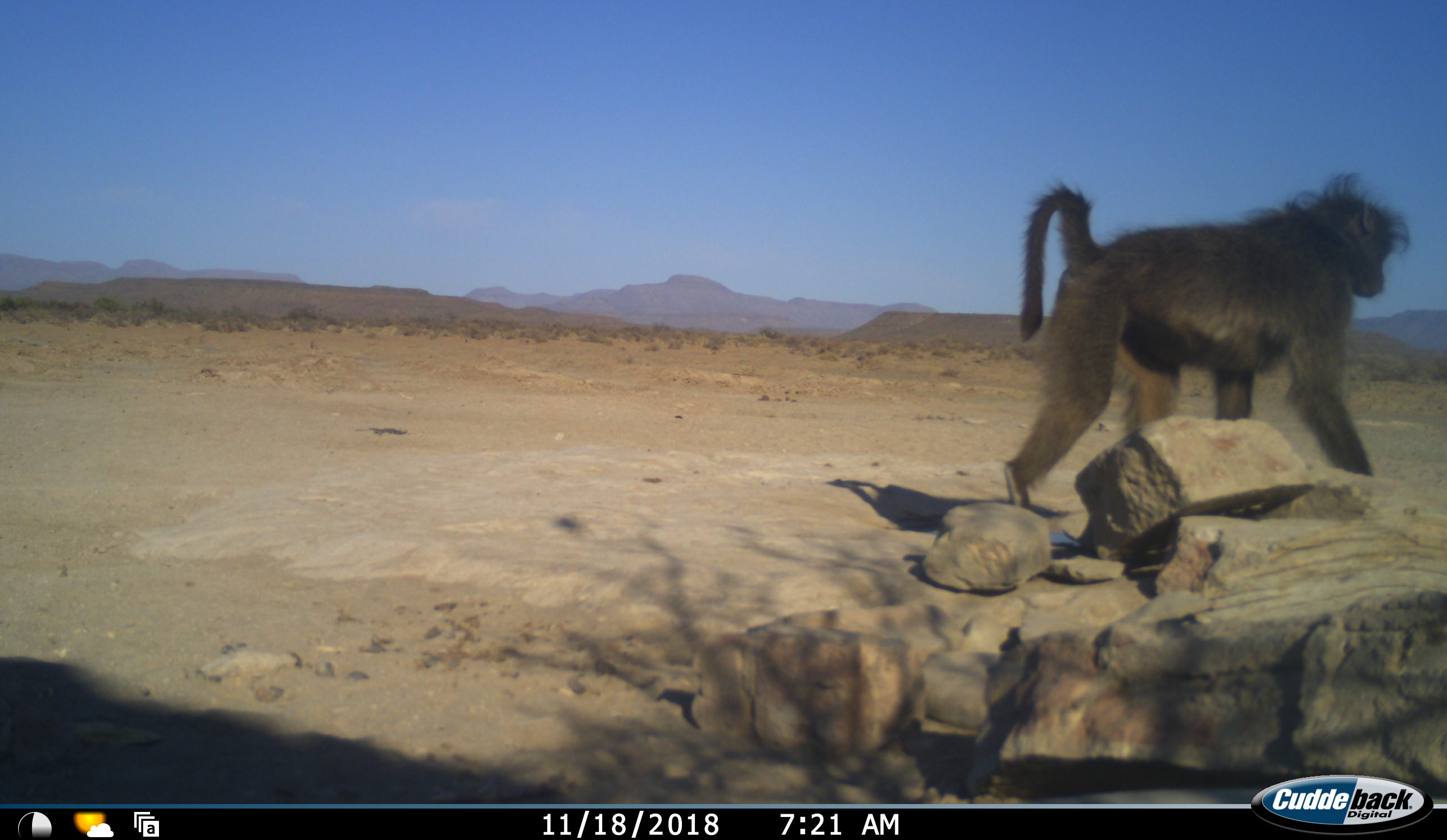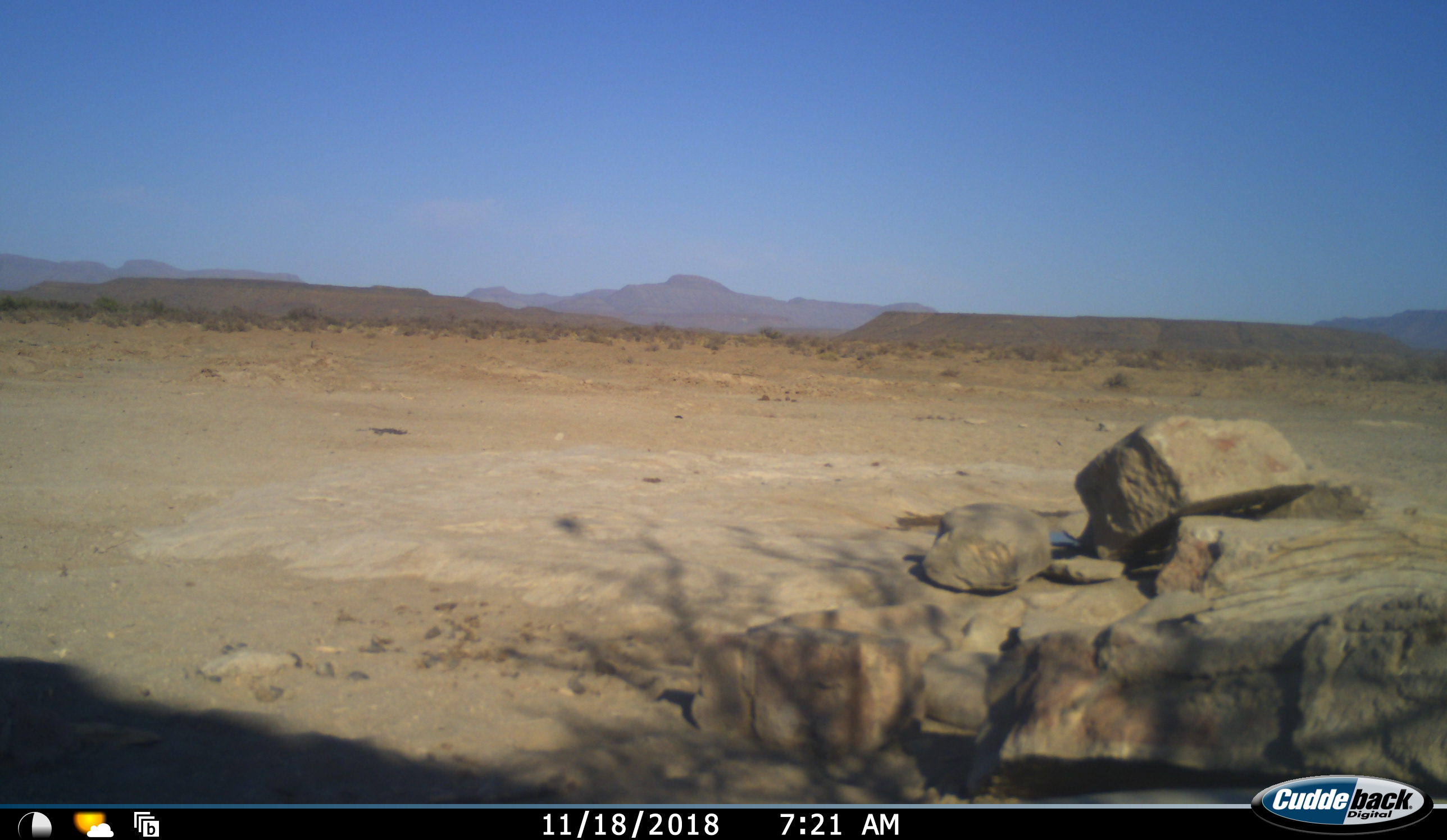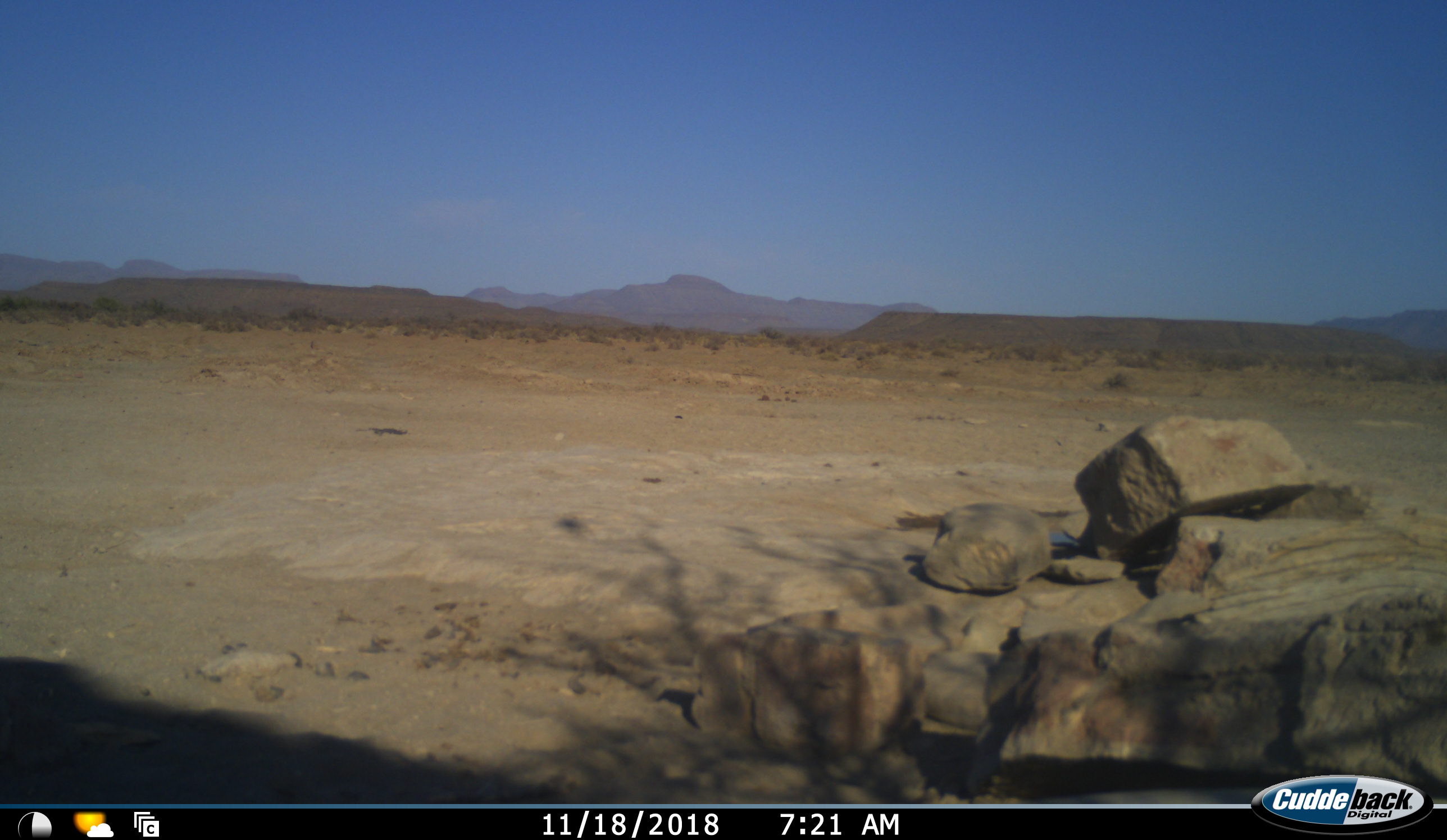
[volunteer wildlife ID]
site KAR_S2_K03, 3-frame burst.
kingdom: Animalia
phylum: Chordata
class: Mammalia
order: Primates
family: Cercopithecidae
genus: Papio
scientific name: Papio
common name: baboon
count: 1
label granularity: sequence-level